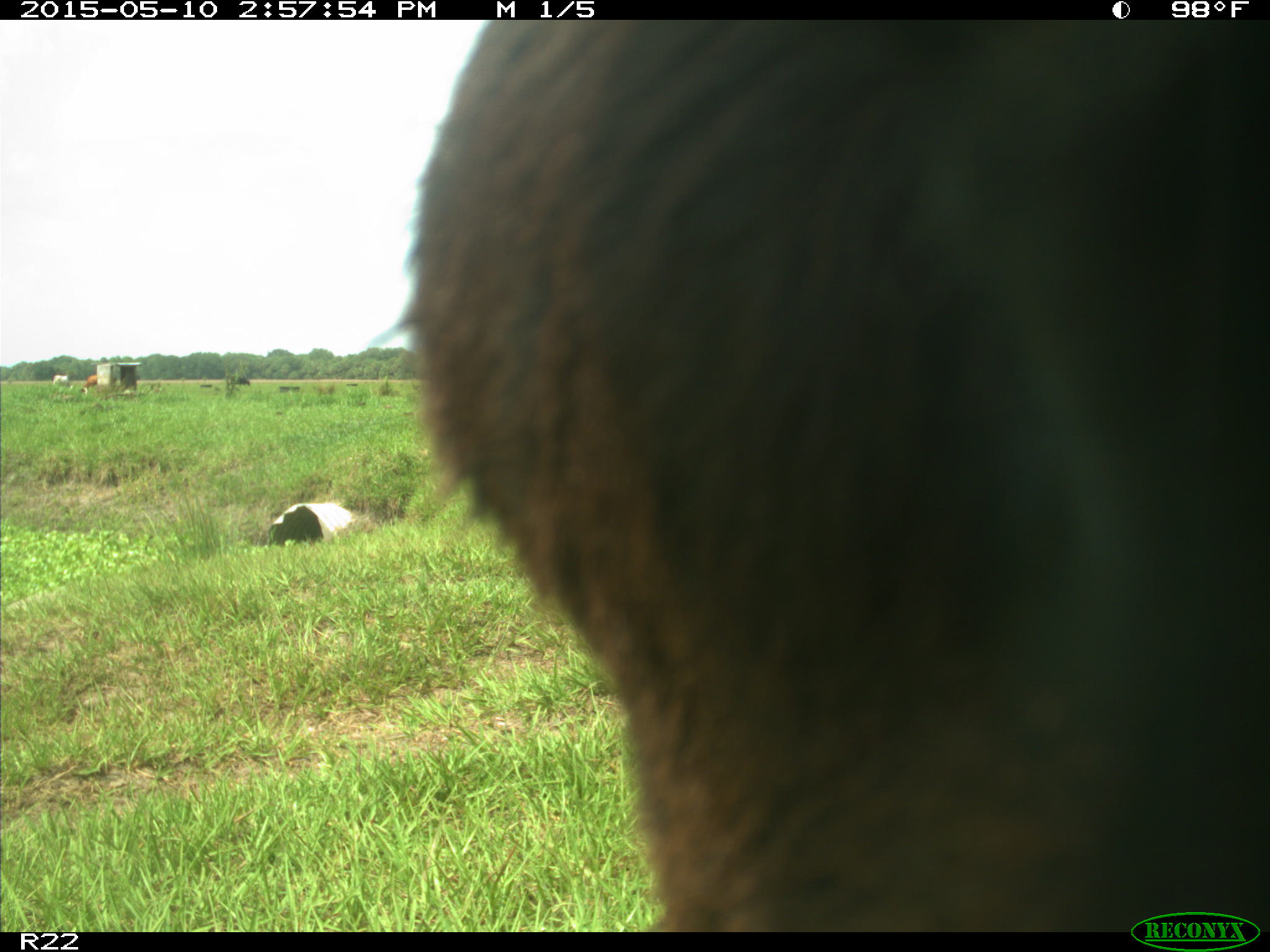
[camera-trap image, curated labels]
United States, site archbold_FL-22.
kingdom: Animalia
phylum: Chordata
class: Mammalia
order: Artiodactyla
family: Bovidae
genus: Bos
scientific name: Bos taurus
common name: domestic cow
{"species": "Bos taurus (domestic cow)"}